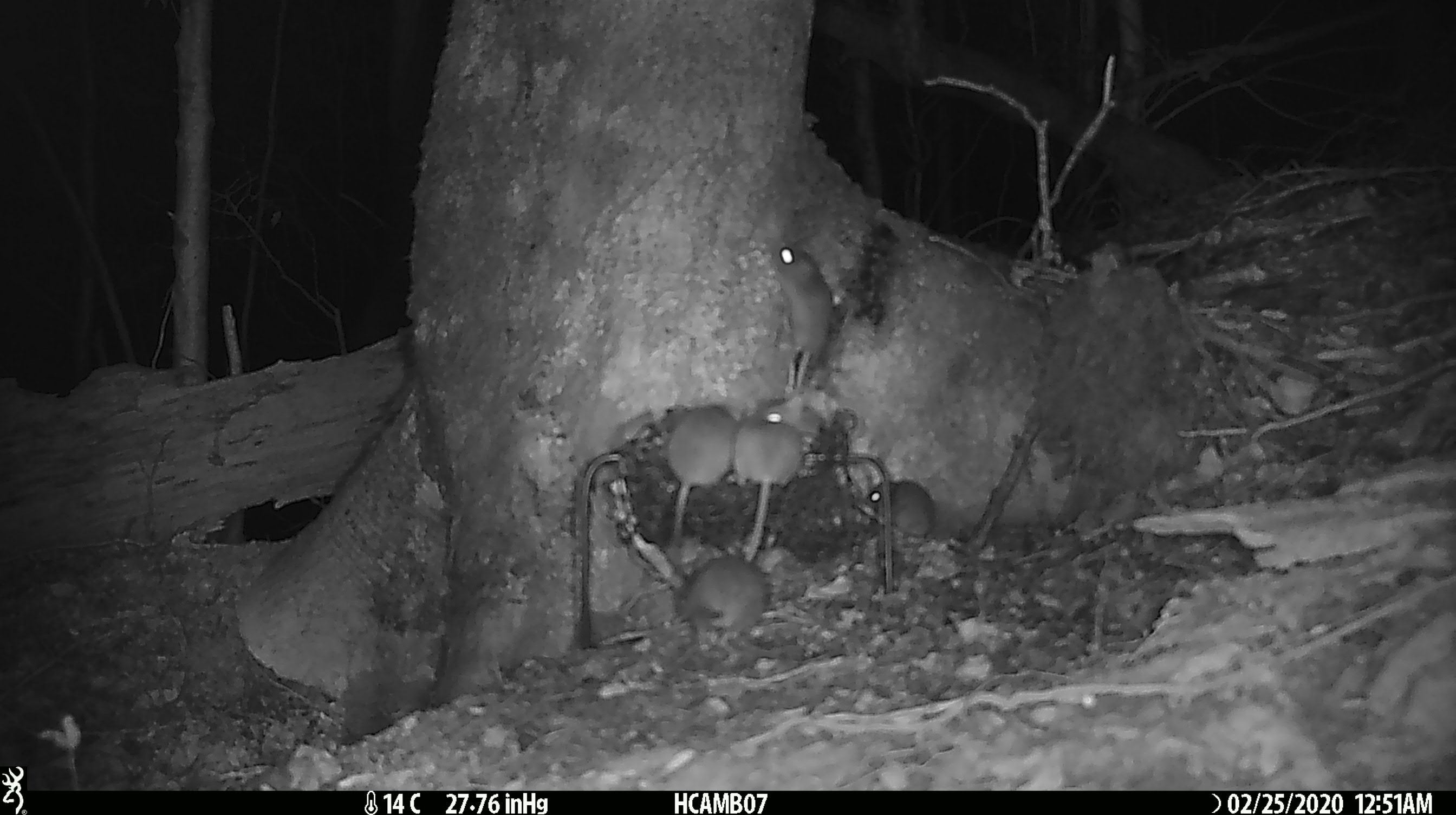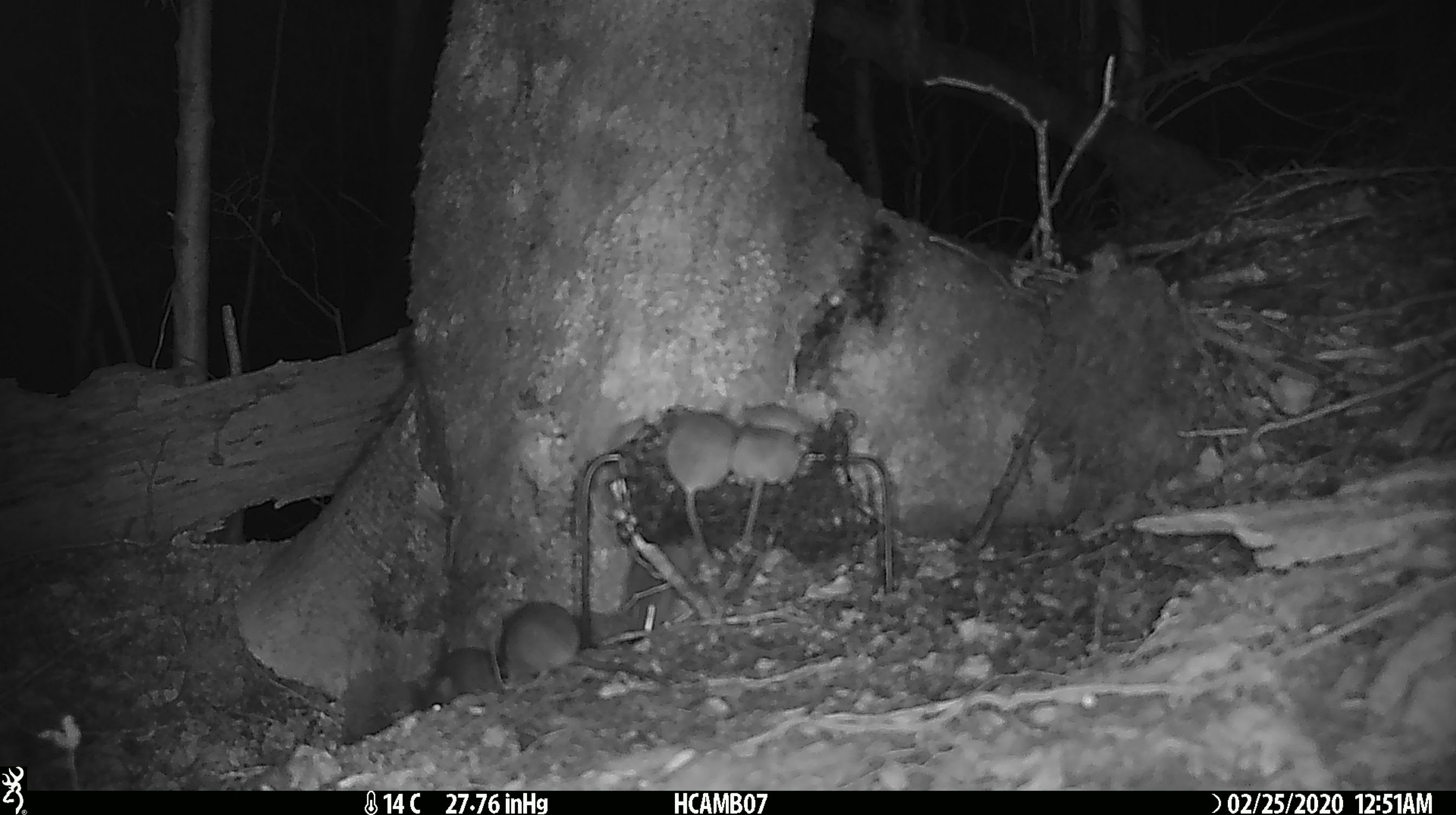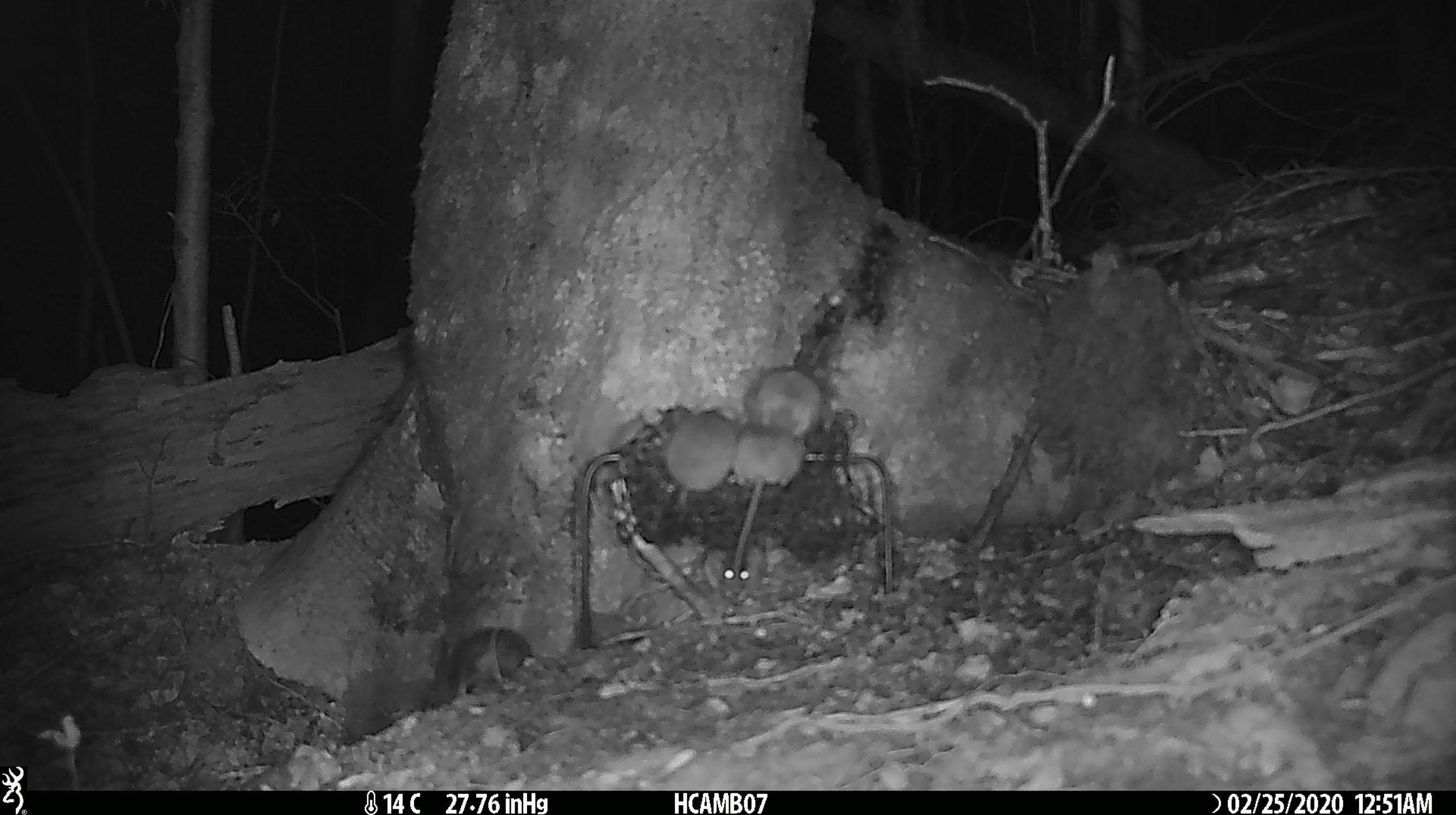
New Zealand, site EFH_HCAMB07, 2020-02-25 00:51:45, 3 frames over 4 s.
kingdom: Animalia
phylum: Chordata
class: Mammalia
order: Rodentia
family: Muridae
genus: Mus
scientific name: Mus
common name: mouse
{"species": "mouse (Mus)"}